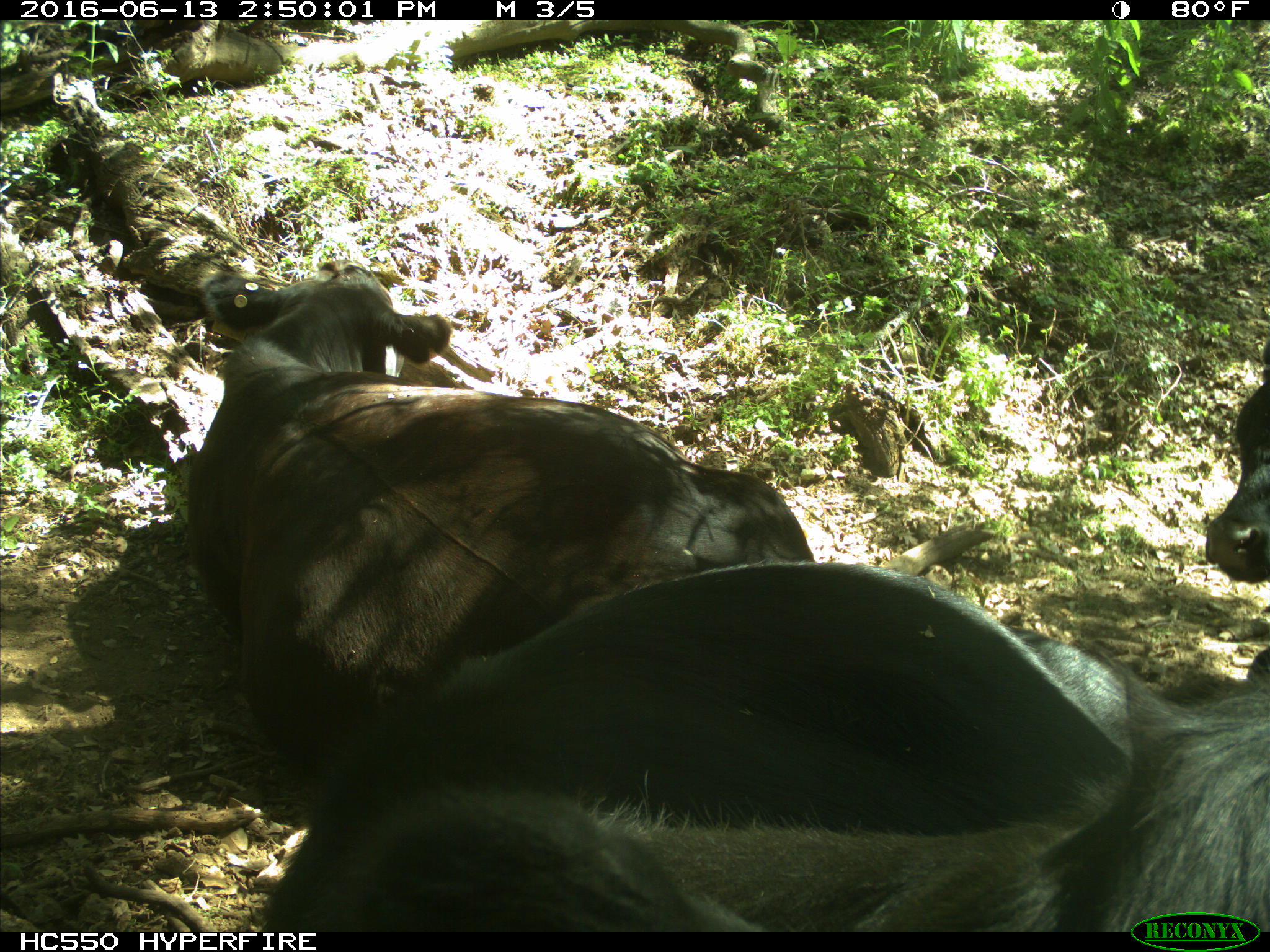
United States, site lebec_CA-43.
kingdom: Animalia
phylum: Chordata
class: Mammalia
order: Artiodactyla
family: Bovidae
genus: Bos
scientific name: Bos taurus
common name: domestic cow